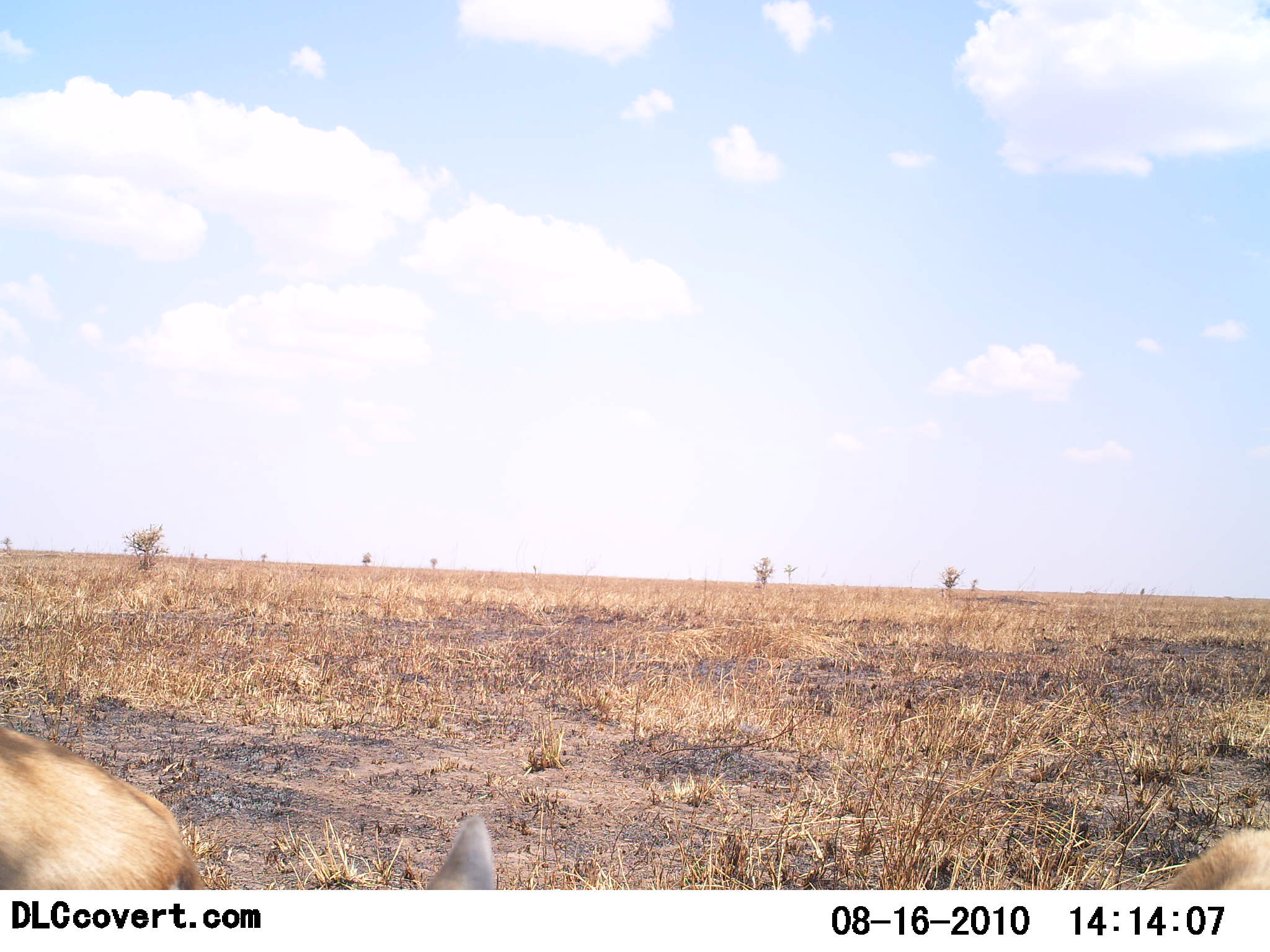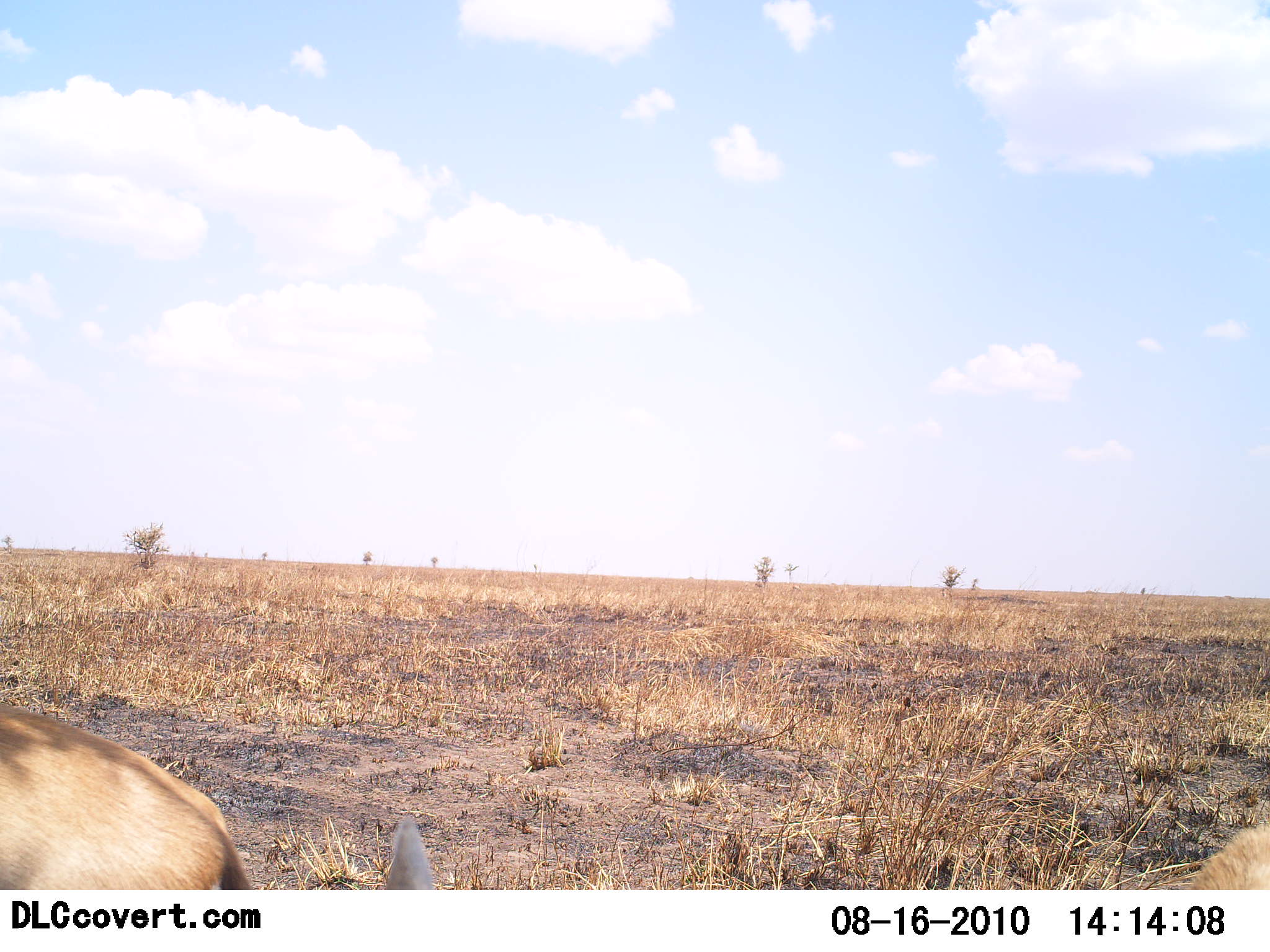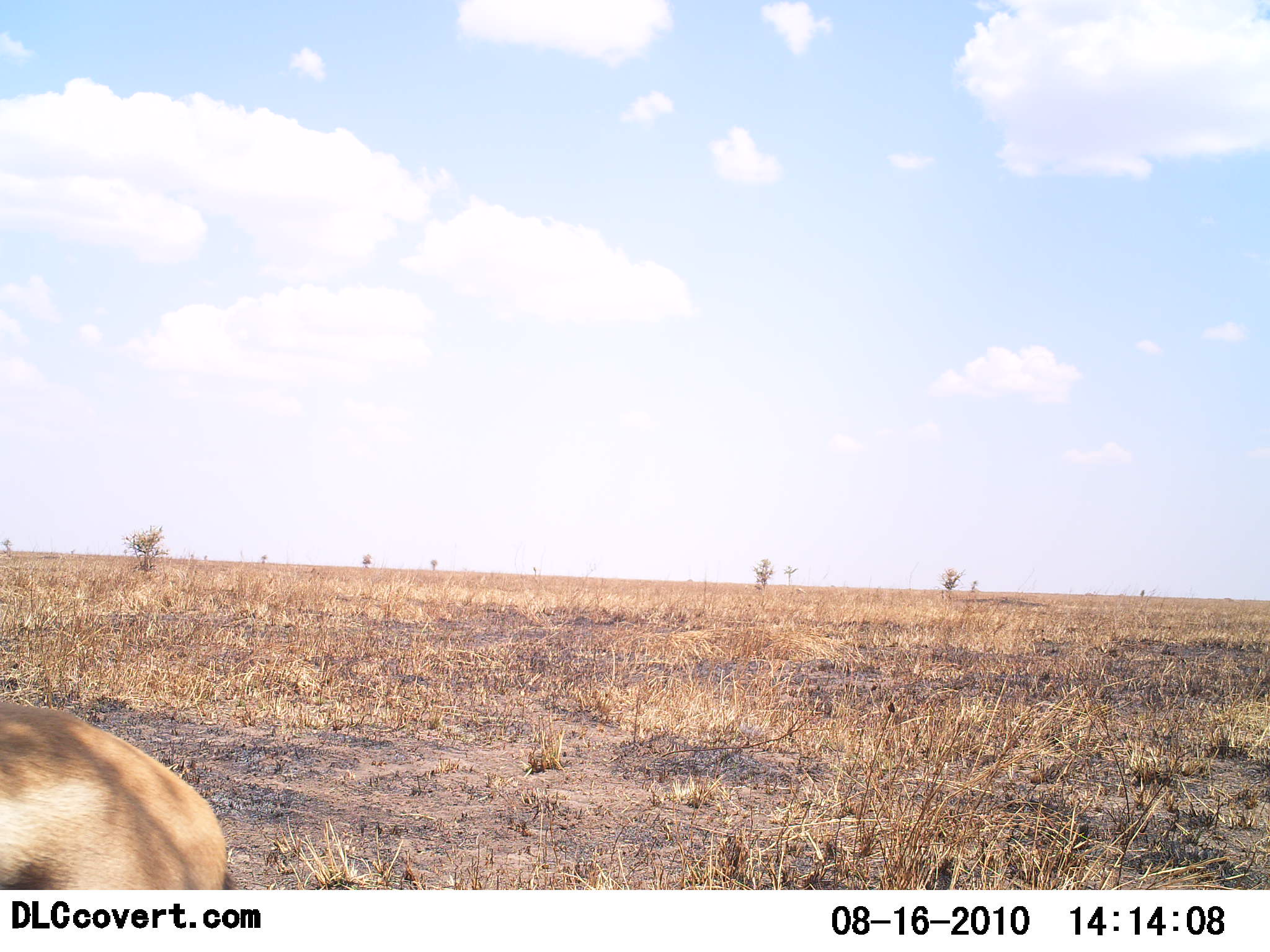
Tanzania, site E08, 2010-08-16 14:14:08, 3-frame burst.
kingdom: Animalia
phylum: Chordata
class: Mammalia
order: Artiodactyla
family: Bovidae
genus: Eudorcas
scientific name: Eudorcas thomsonii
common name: thomson's gazelle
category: gazellethomsons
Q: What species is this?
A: Gazellethomsons (thomson's gazelle) (Eudorcas thomsonii).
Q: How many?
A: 2.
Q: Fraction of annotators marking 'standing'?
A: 0%.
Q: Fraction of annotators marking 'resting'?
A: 67%.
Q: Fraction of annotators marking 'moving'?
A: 33%.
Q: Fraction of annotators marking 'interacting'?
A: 0%.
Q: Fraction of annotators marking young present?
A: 0%.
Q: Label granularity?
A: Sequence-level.